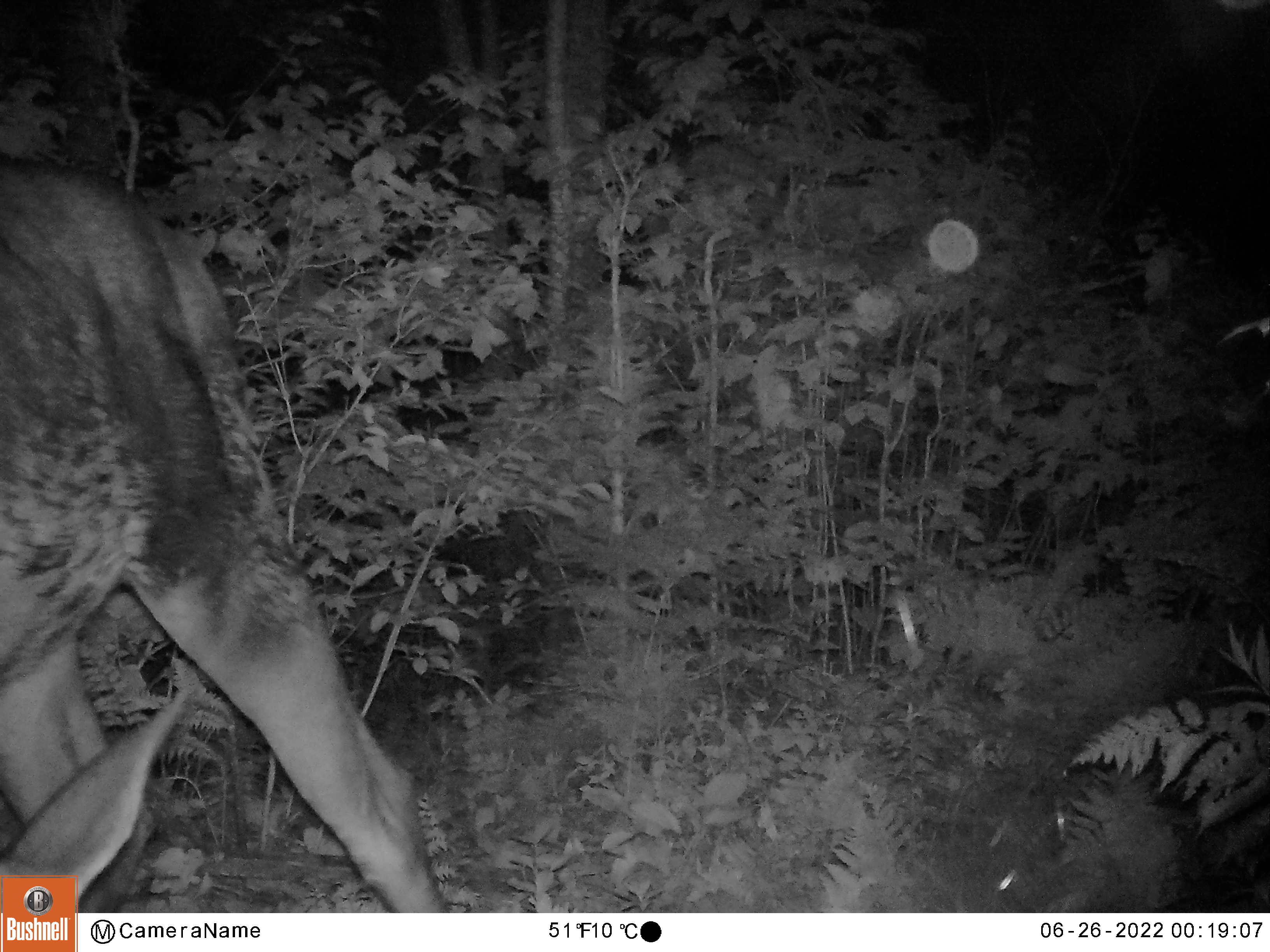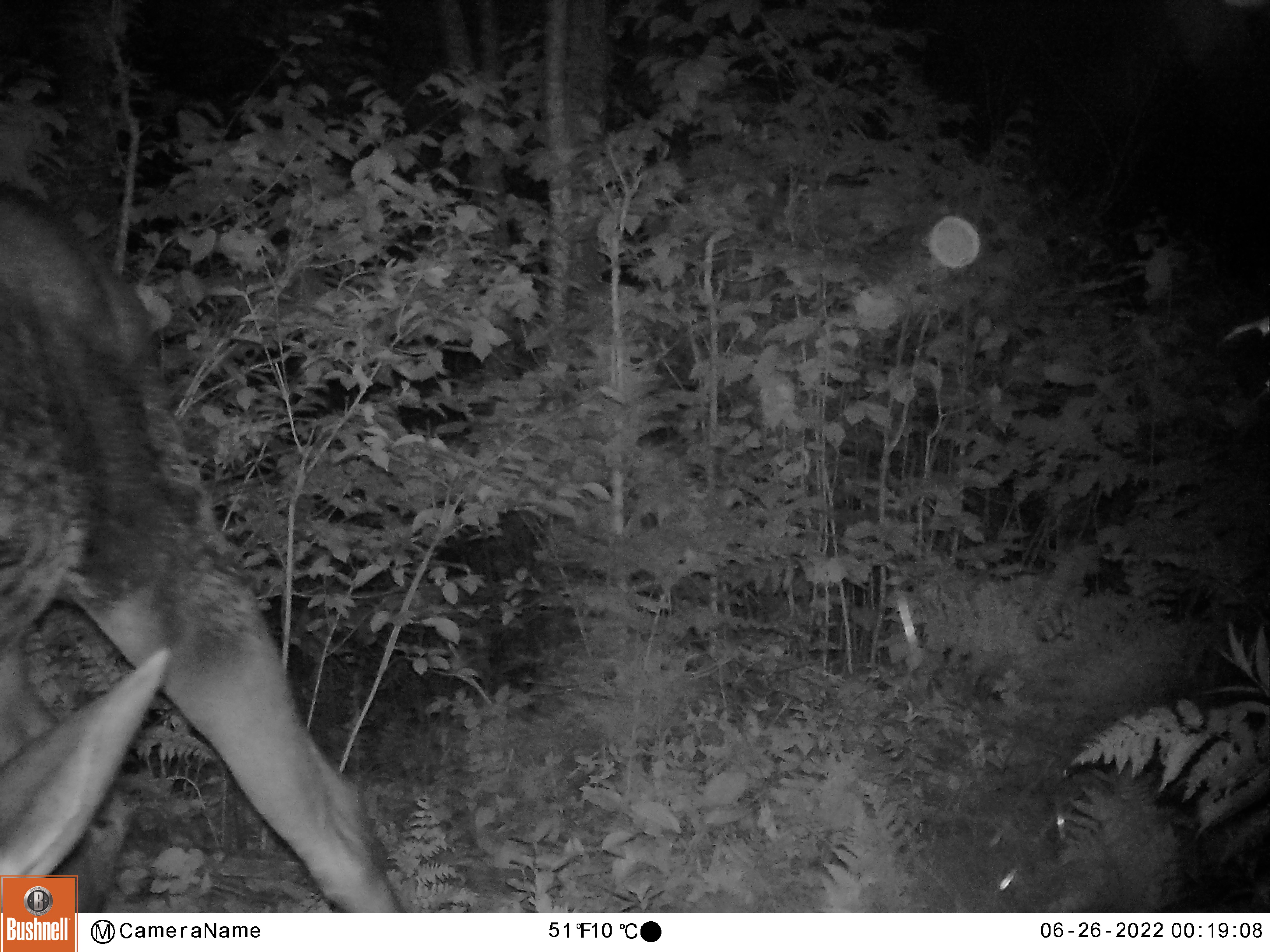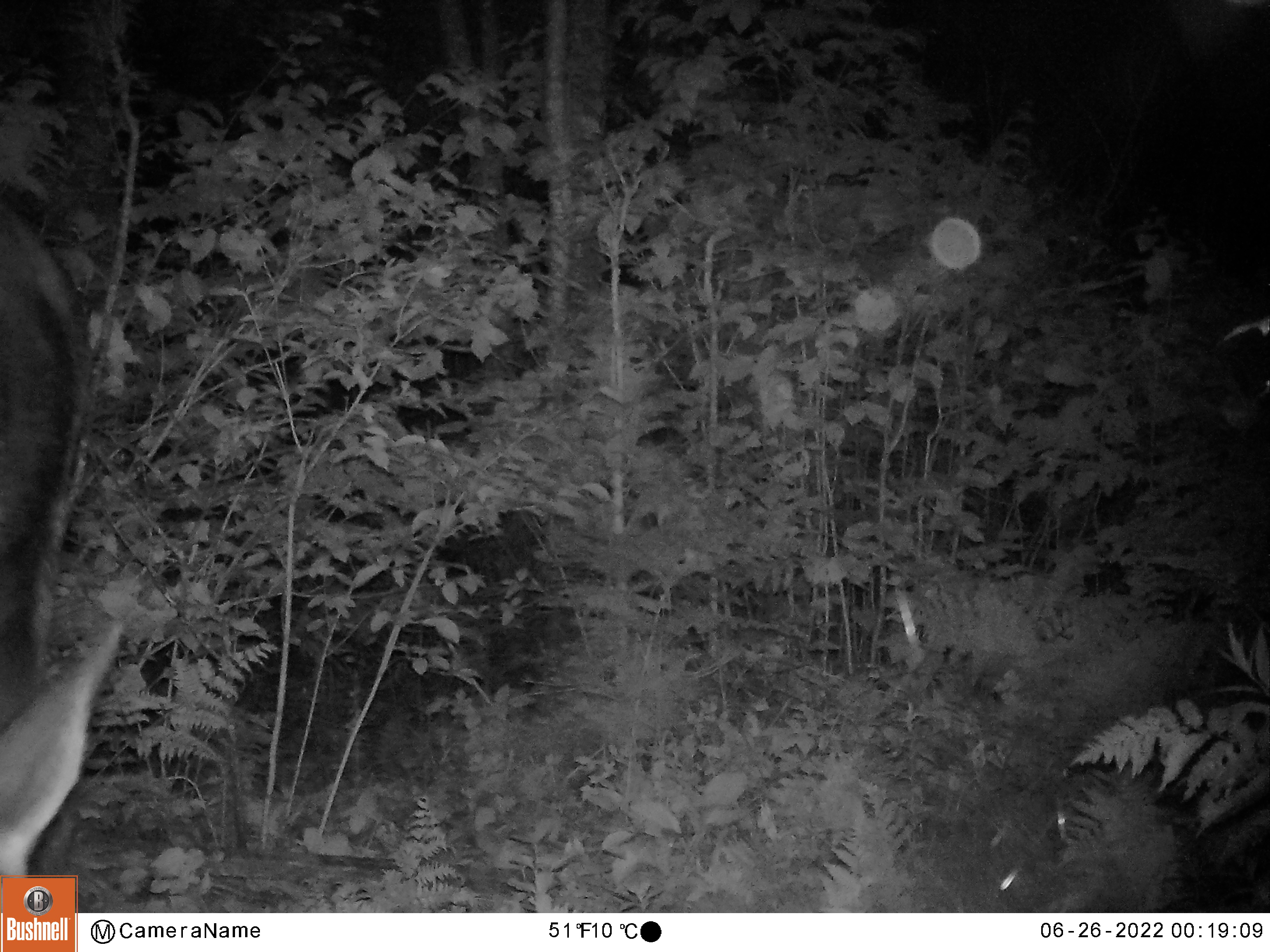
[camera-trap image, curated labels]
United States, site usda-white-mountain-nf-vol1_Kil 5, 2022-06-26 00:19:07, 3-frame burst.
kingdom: Animalia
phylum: Chordata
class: Mammalia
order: Artiodactyla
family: Cervidae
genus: Alces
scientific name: Alces alces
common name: moose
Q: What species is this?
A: Moose (Alces alces).